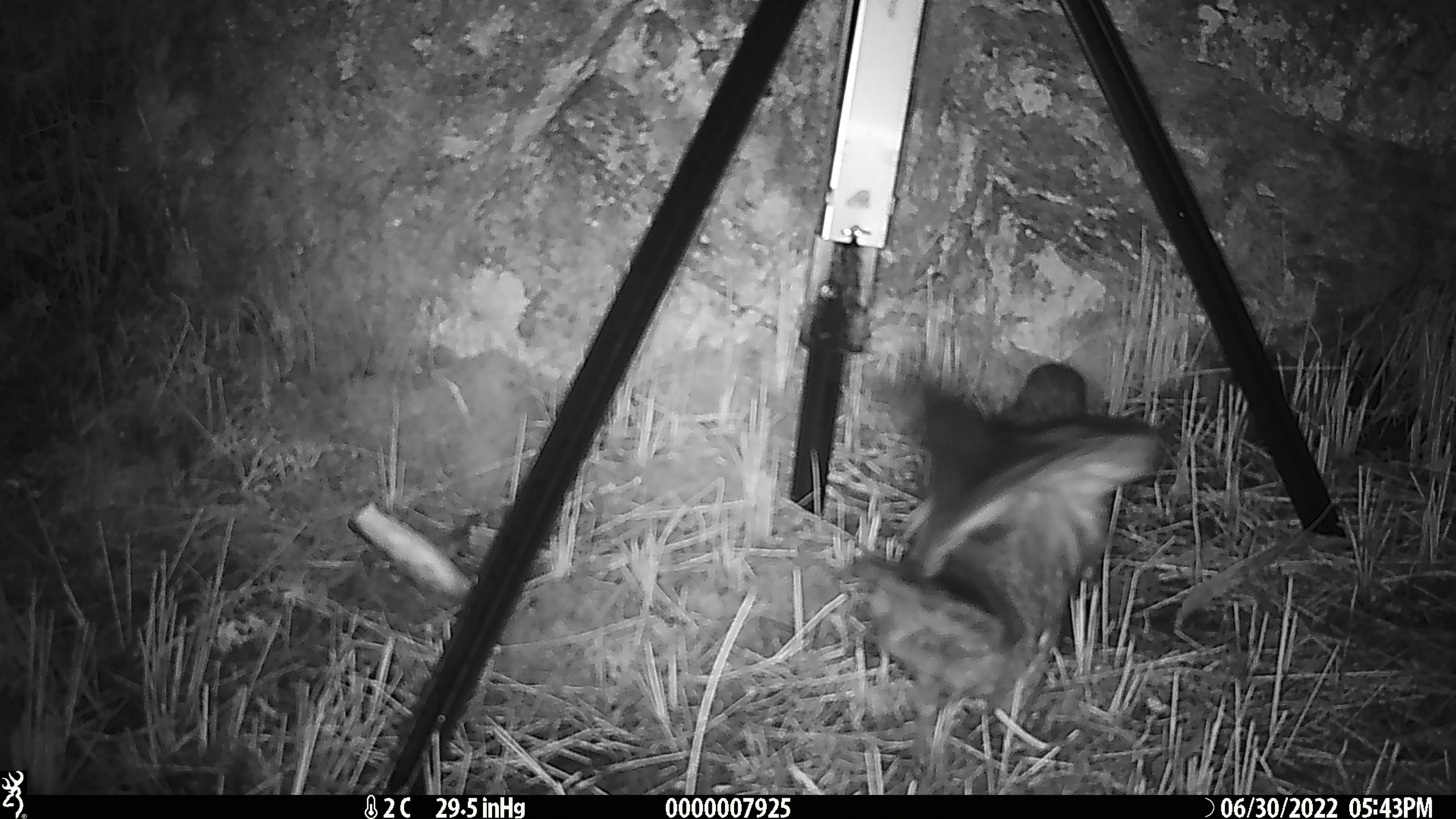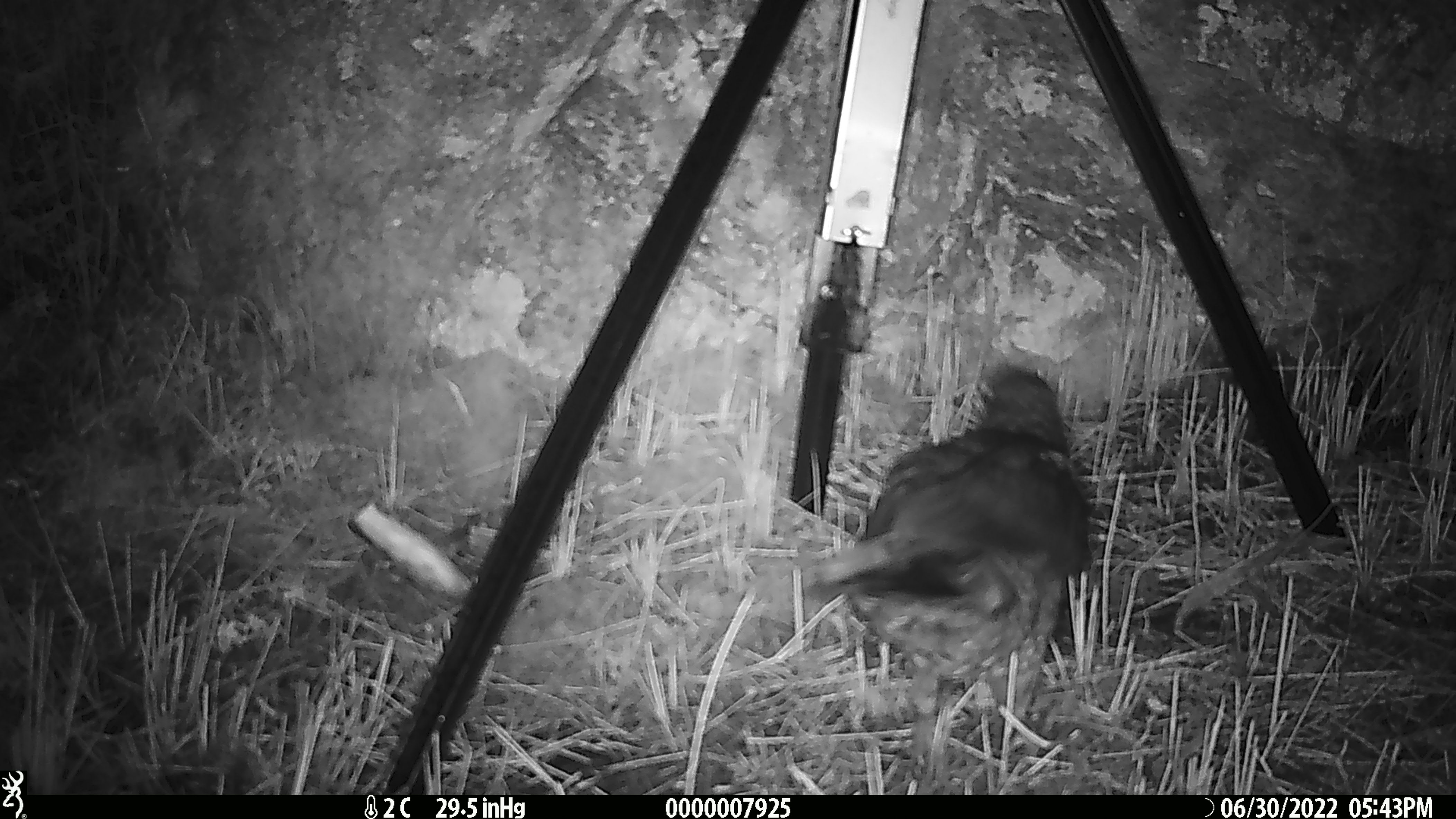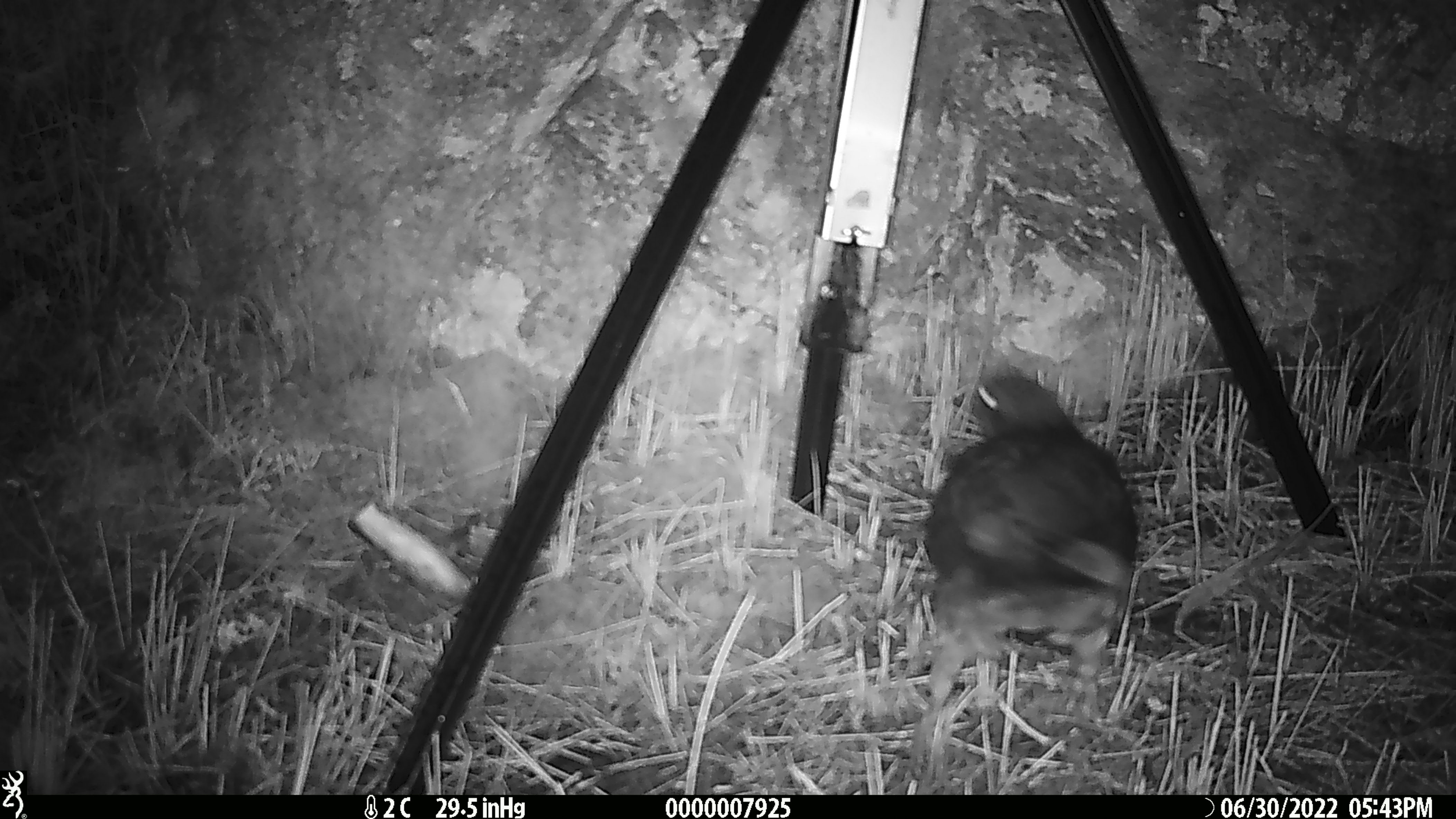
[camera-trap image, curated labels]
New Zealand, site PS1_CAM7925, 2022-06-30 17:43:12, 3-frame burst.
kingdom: Animalia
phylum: Chordata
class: Aves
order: Psittaciformes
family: Strigopidae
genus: Nestor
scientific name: Nestor notabilis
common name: kea